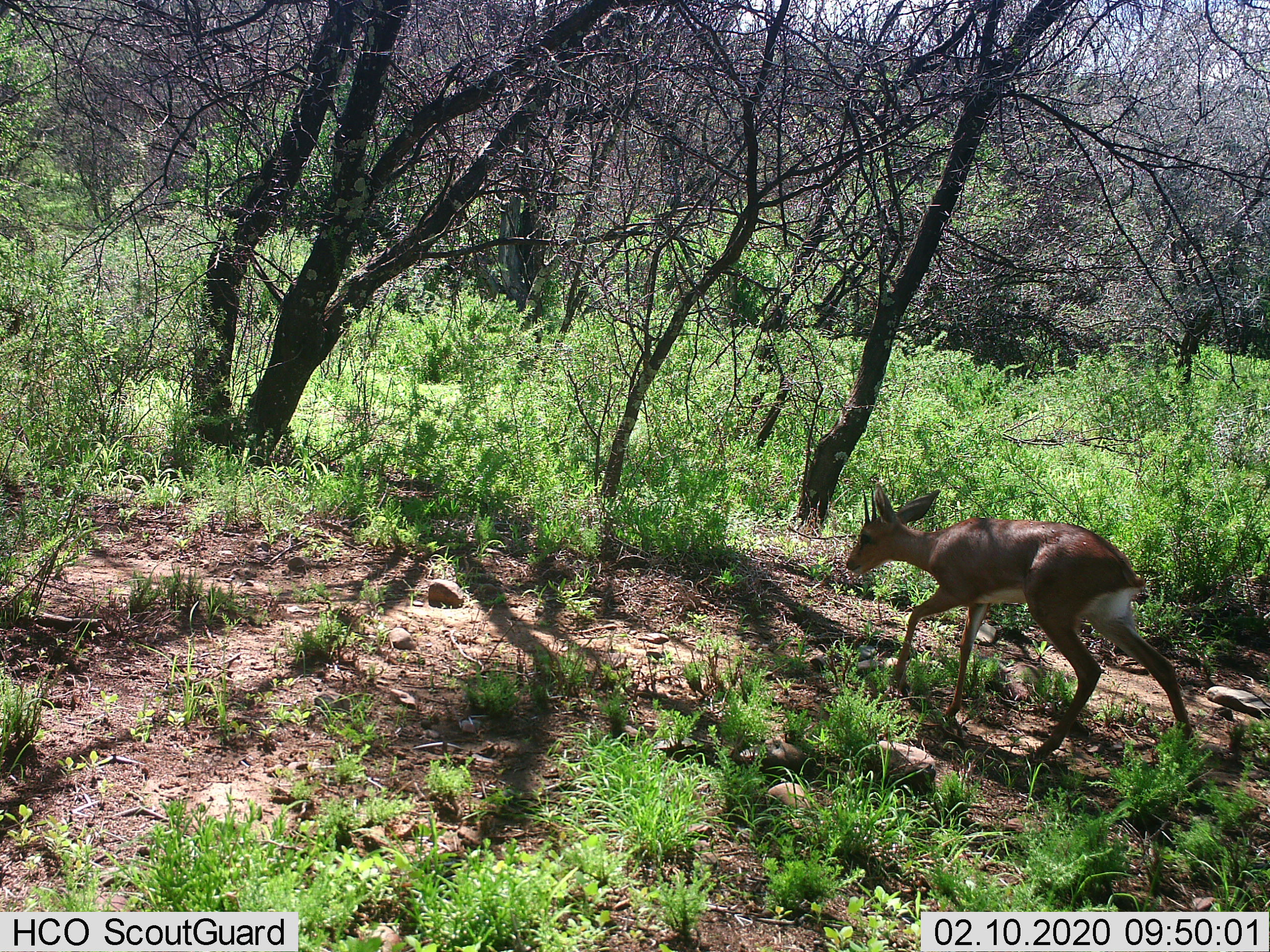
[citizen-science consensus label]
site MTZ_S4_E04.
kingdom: Animalia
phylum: Chordata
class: Mammalia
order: Artiodactyla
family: Bovidae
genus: Raphicerus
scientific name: Raphicerus campestris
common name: steenbok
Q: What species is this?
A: Steenbok (Raphicerus campestris).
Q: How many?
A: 1.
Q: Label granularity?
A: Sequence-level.